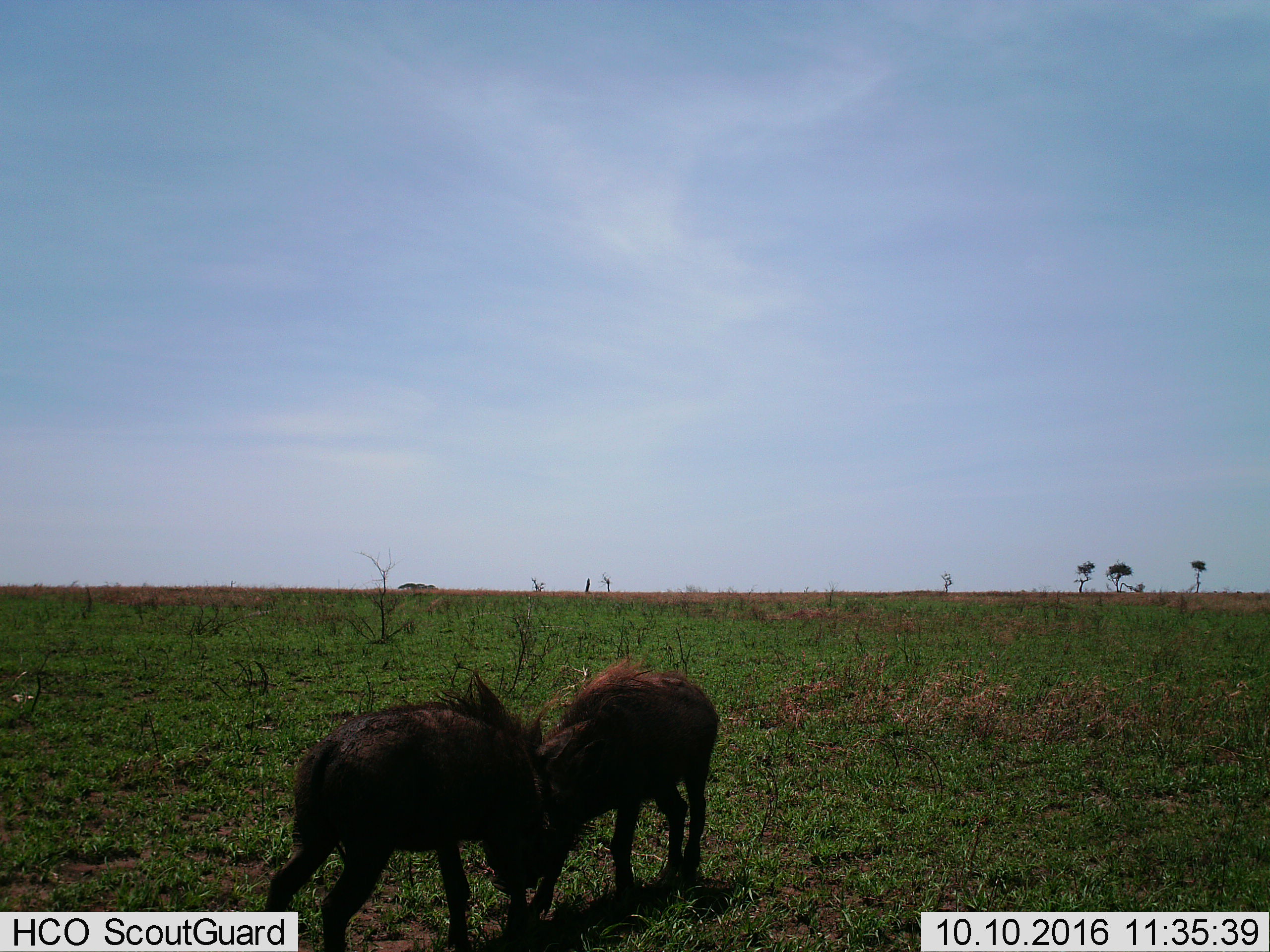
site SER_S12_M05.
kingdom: Animalia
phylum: Chordata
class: Mammalia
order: Artiodactyla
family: Suidae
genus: Phacochoerus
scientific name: Phacochoerus africanus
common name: warthog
Warthog (Phacochoerus africanus), count 2. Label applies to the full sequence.